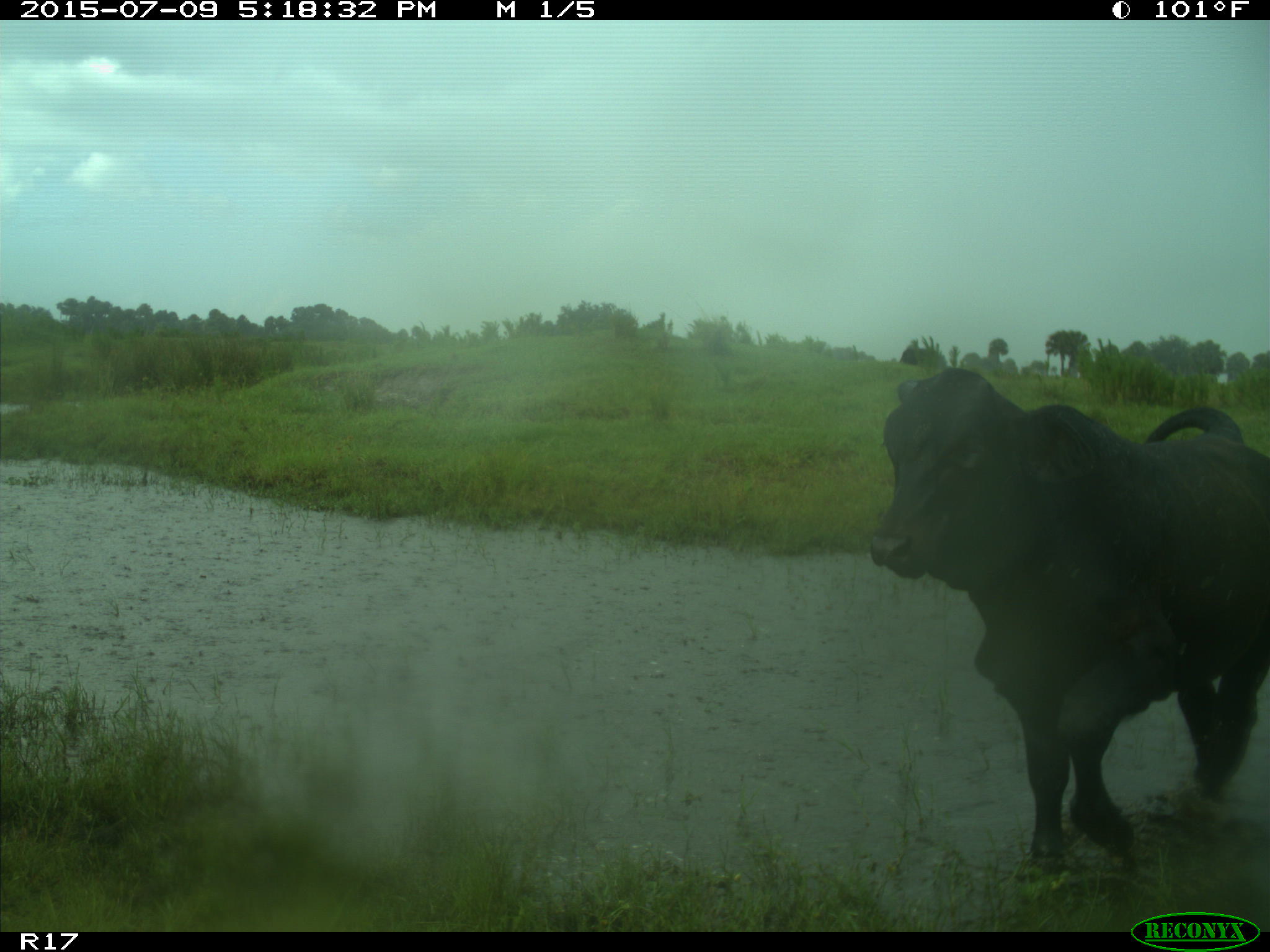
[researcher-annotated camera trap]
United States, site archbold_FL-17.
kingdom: Animalia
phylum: Chordata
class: Mammalia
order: Artiodactyla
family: Bovidae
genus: Bos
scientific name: Bos taurus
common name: domestic cow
Bos taurus (domestic cow).